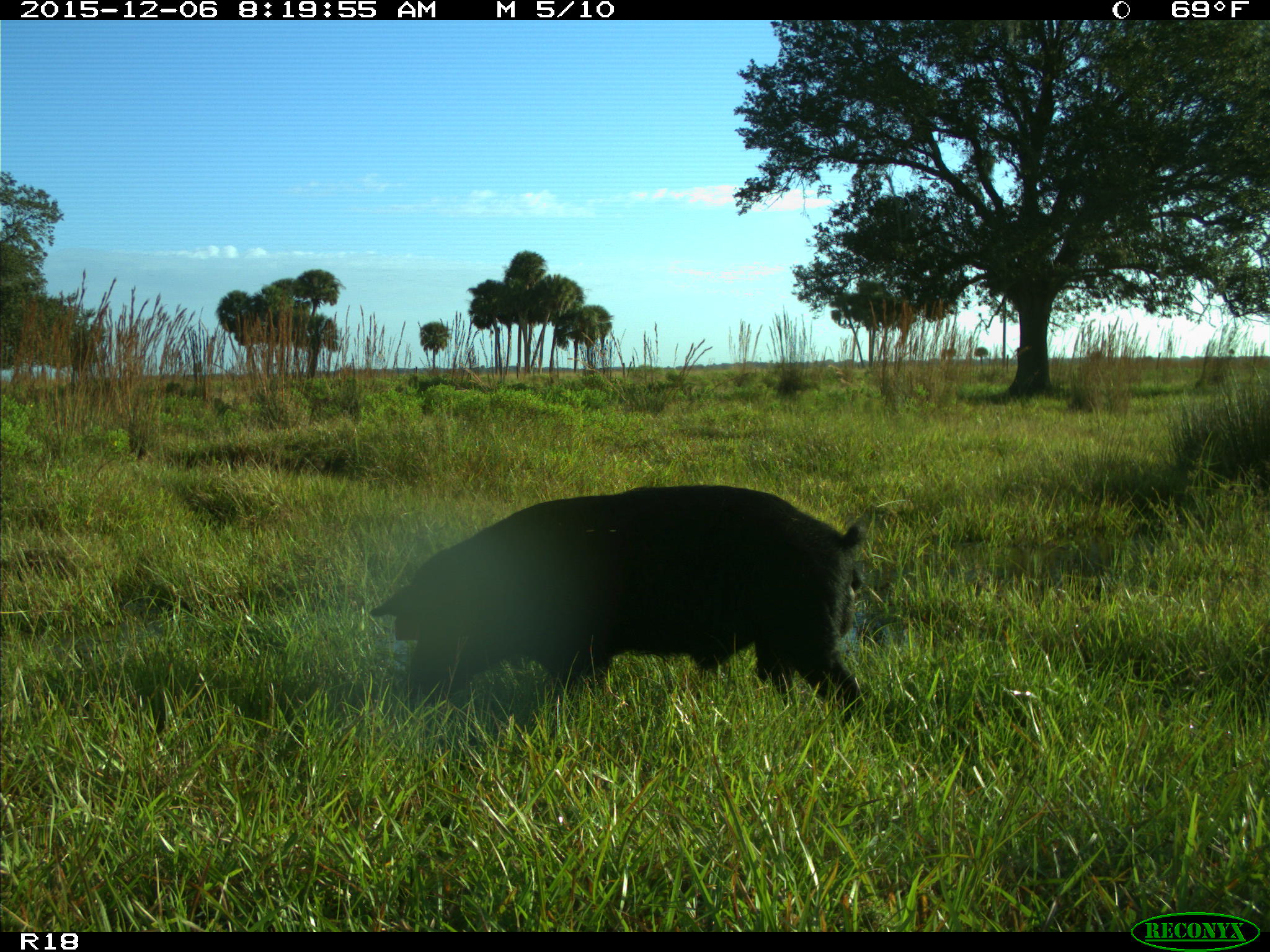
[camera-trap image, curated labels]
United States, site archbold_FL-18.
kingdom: Animalia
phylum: Chordata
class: Mammalia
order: Artiodactyla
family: Suidae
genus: Sus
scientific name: Sus scrofa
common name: wild boar